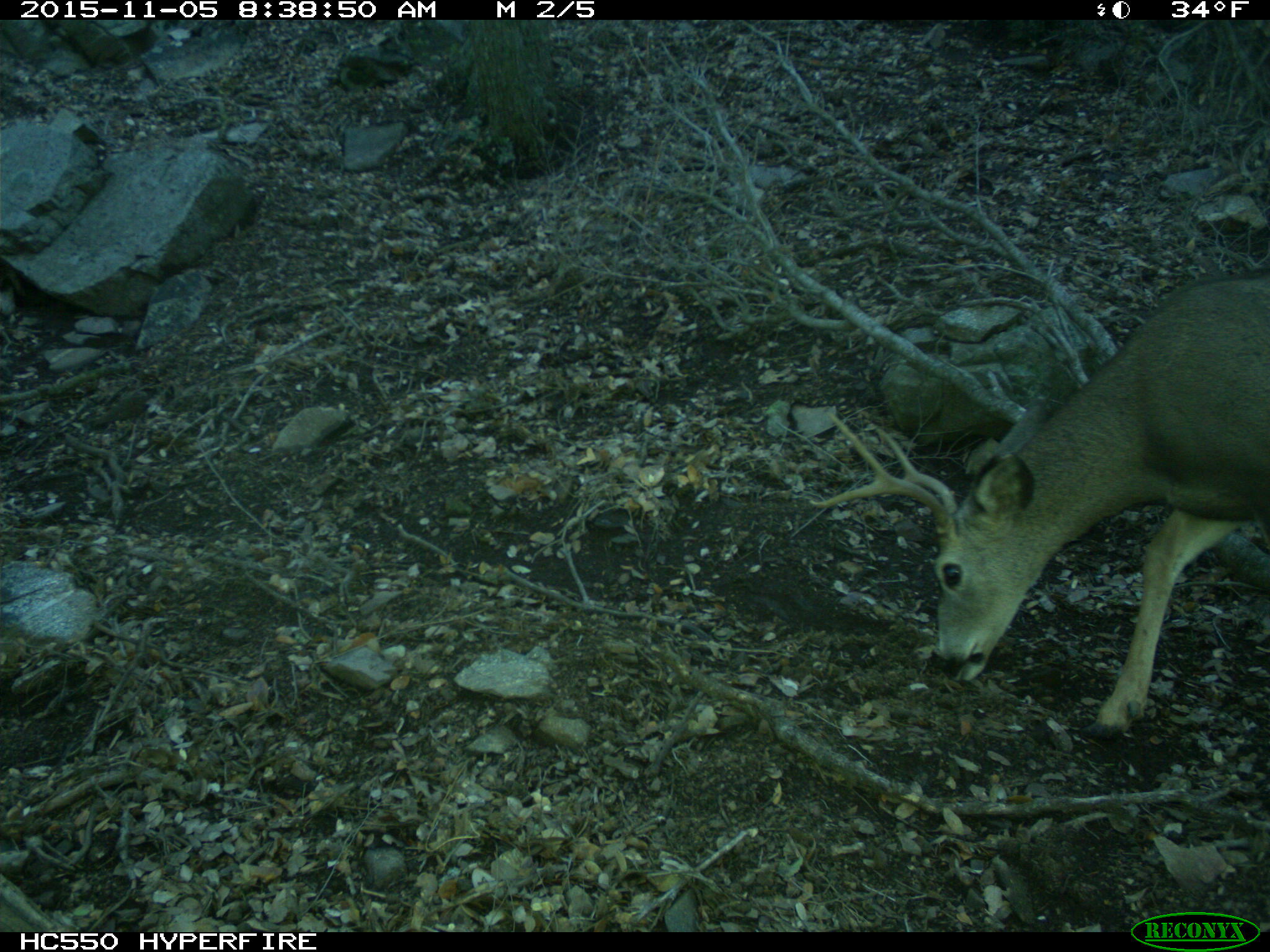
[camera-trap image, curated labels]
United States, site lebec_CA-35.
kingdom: Animalia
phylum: Chordata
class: Mammalia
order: Artiodactyla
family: Cervidae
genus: Odocoileus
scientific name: Odocoileus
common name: deer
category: unidentified deer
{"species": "unidentified deer (deer) (Odocoileus)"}